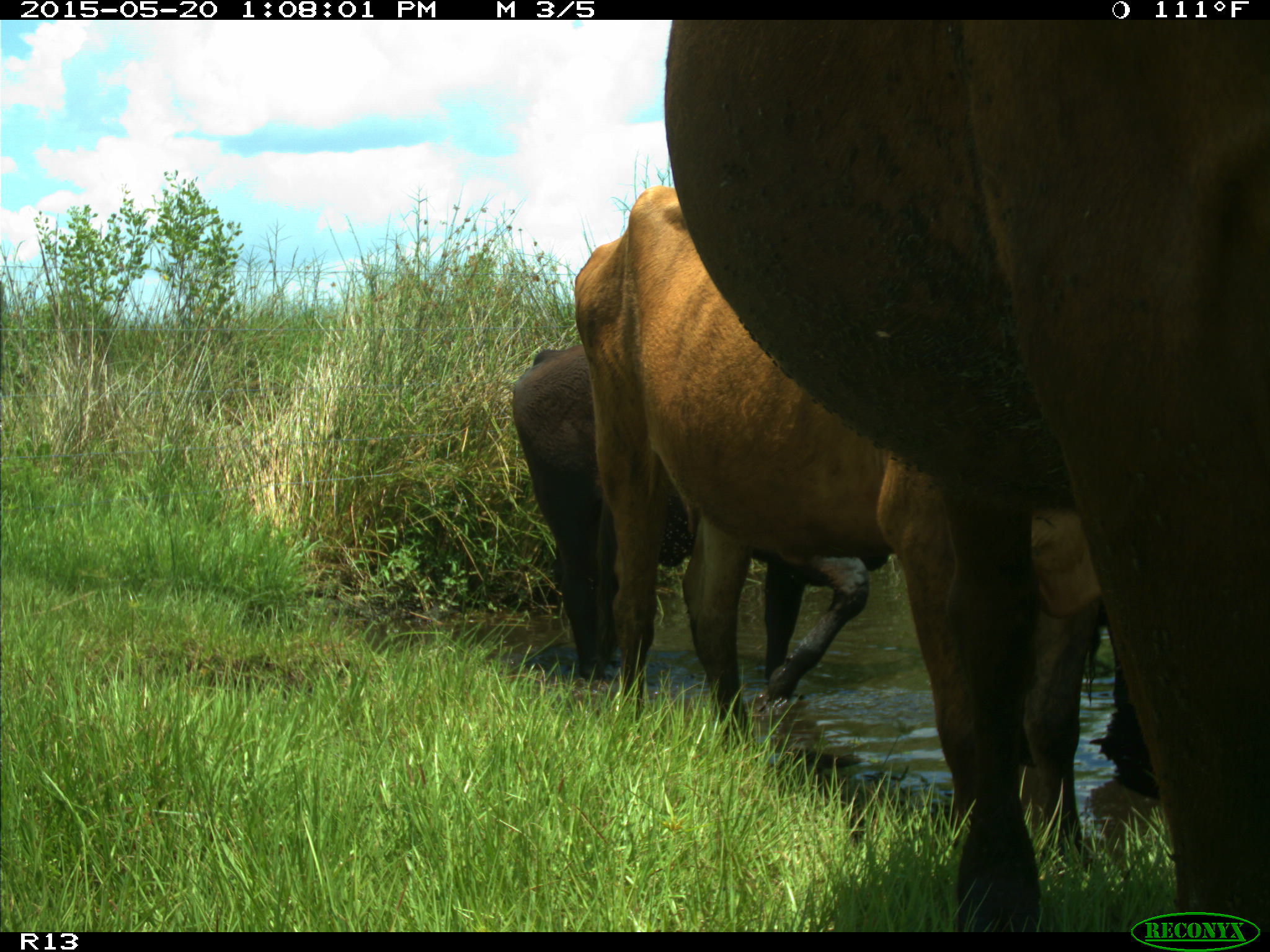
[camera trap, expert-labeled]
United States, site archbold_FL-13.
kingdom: Animalia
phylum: Chordata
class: Mammalia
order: Artiodactyla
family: Bovidae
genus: Bos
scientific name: Bos taurus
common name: domestic cow